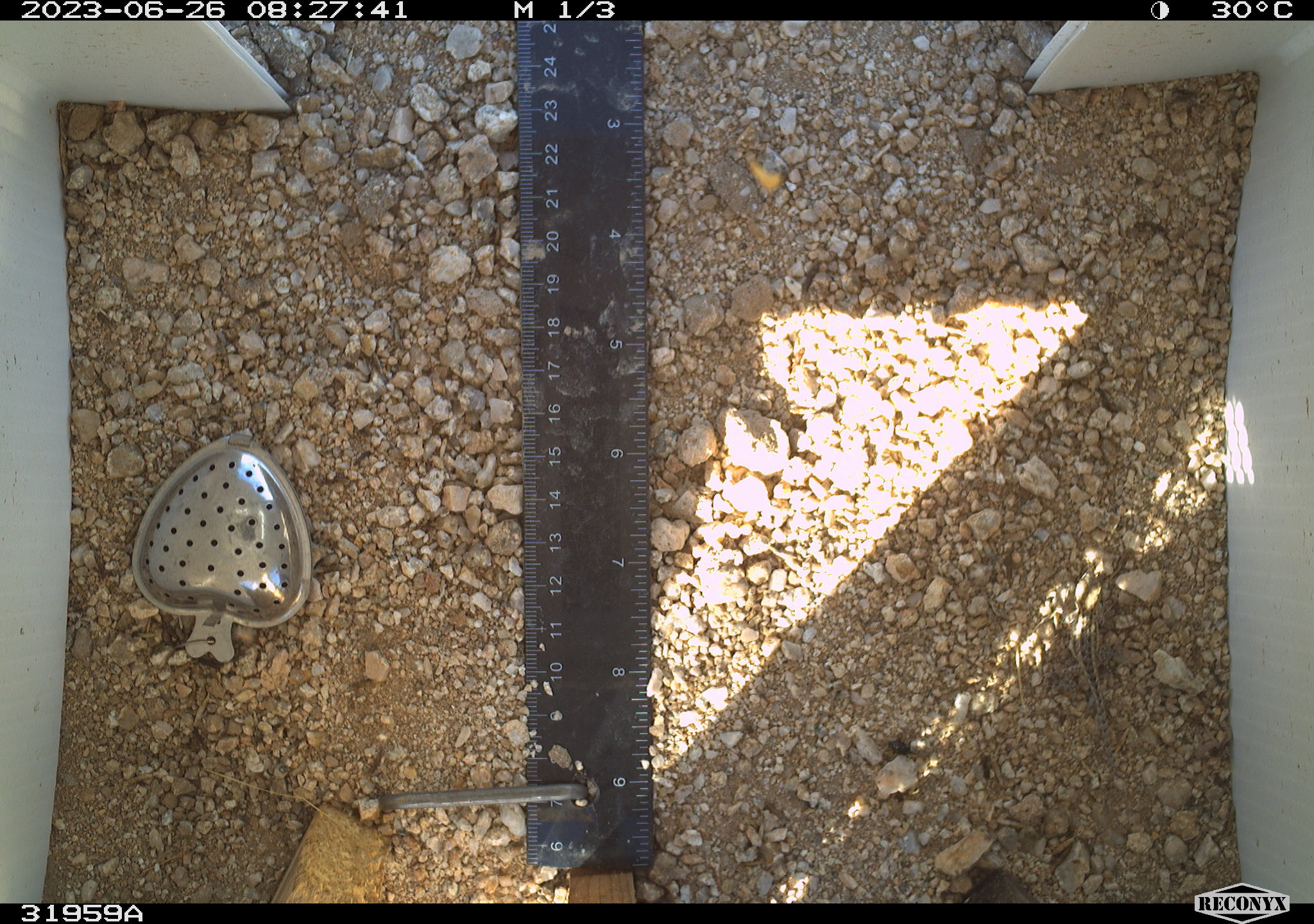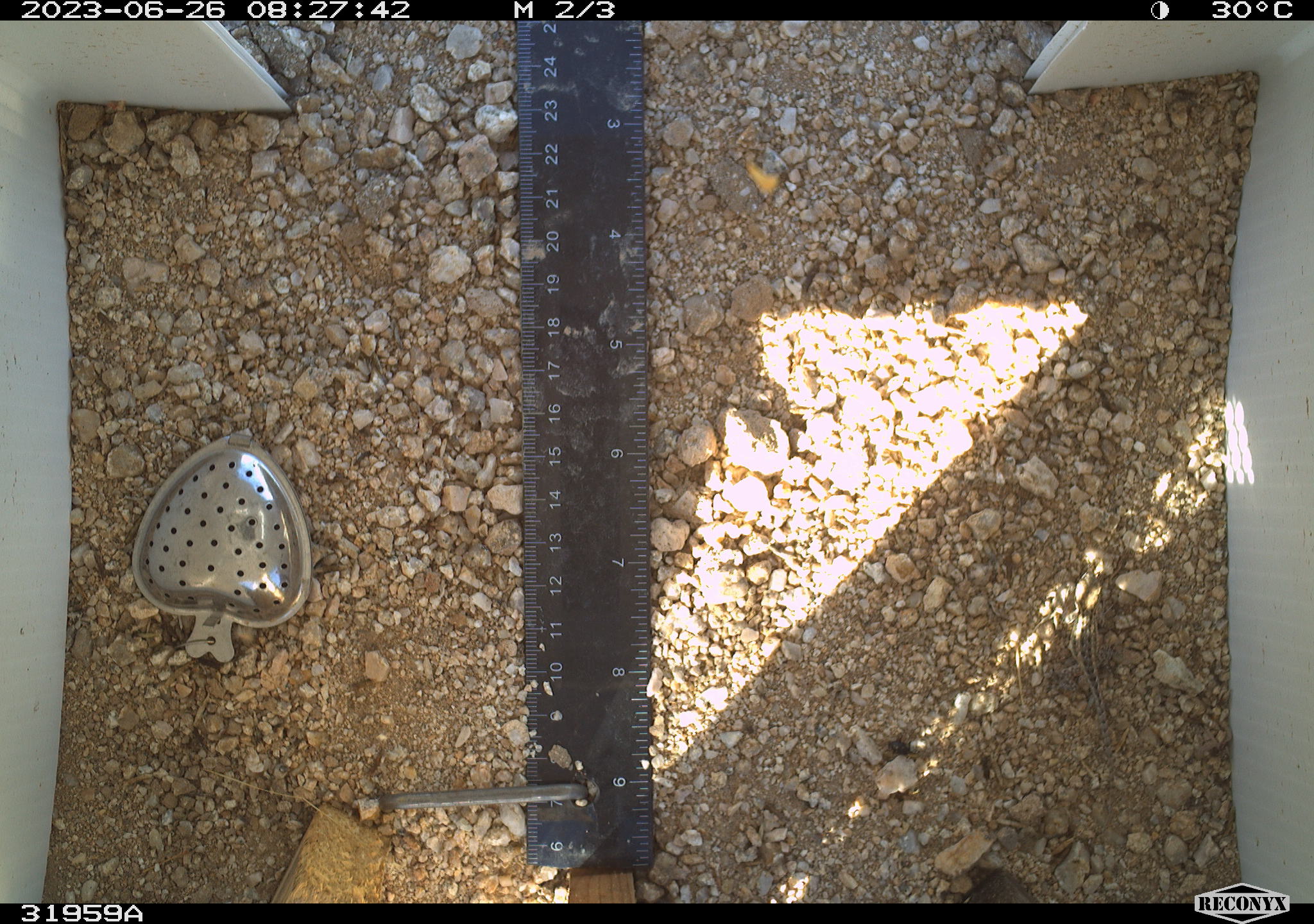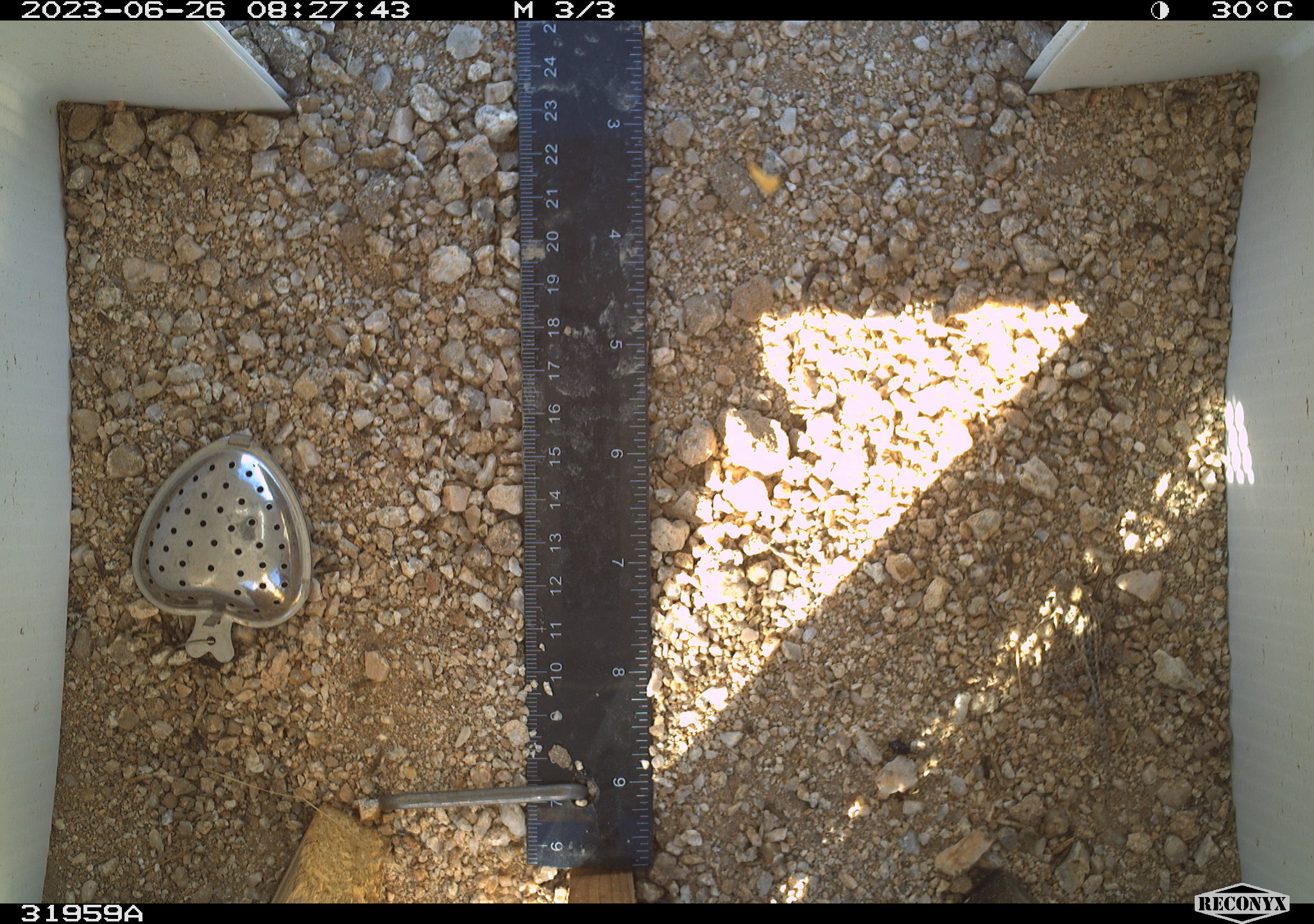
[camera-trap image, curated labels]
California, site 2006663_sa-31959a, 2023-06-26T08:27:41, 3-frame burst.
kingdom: Animalia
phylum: Chordata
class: Reptilia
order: Squamata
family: Phrynosomatidae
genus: Sceloporus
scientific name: Sceloporus graciosus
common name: common sagebrush lizard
Common sagebrush lizard (Sceloporus graciosus).